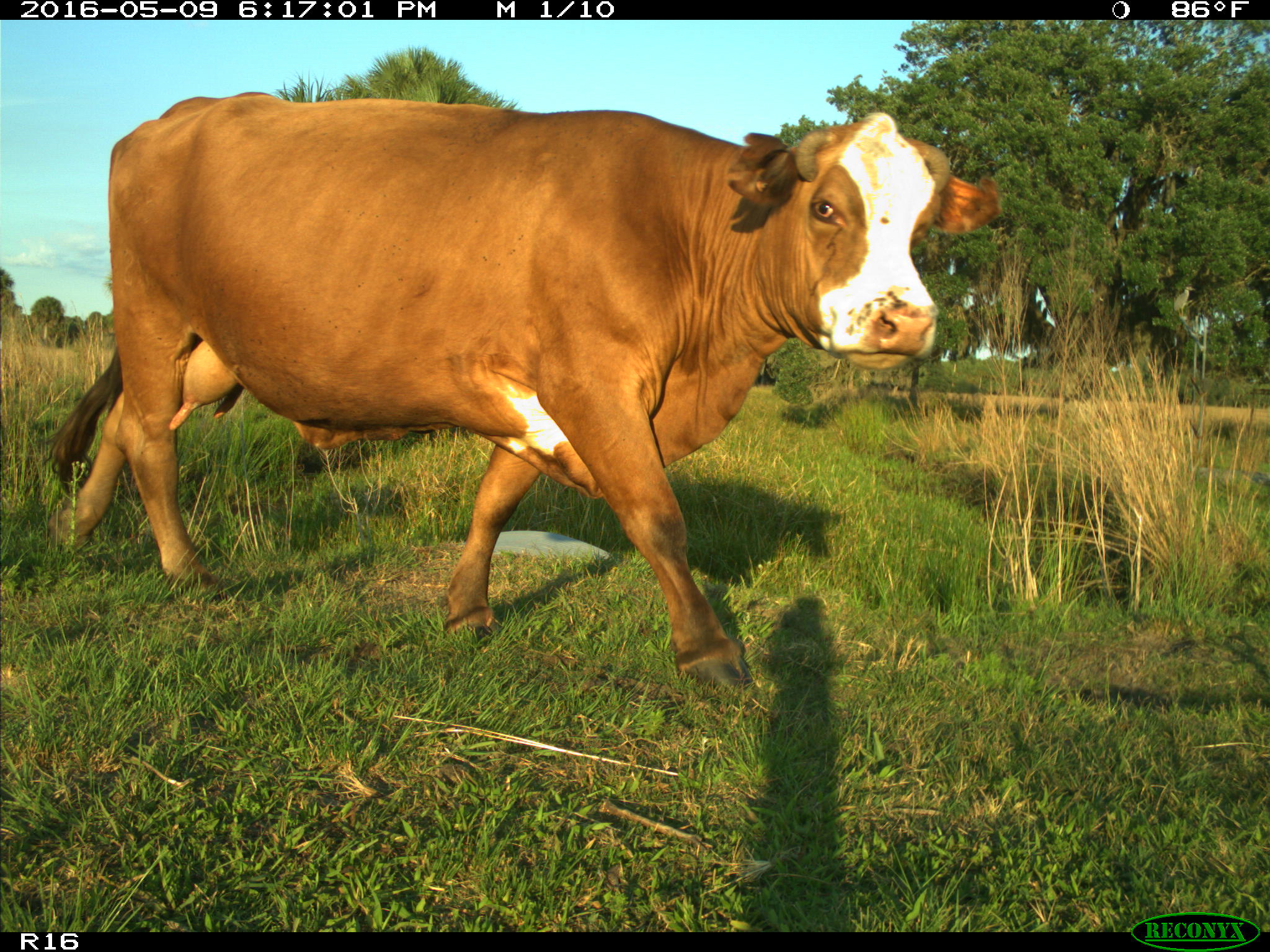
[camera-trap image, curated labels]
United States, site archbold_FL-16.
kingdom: Animalia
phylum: Chordata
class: Mammalia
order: Artiodactyla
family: Bovidae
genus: Bos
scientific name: Bos taurus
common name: domestic cow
Bos taurus (domestic cow).